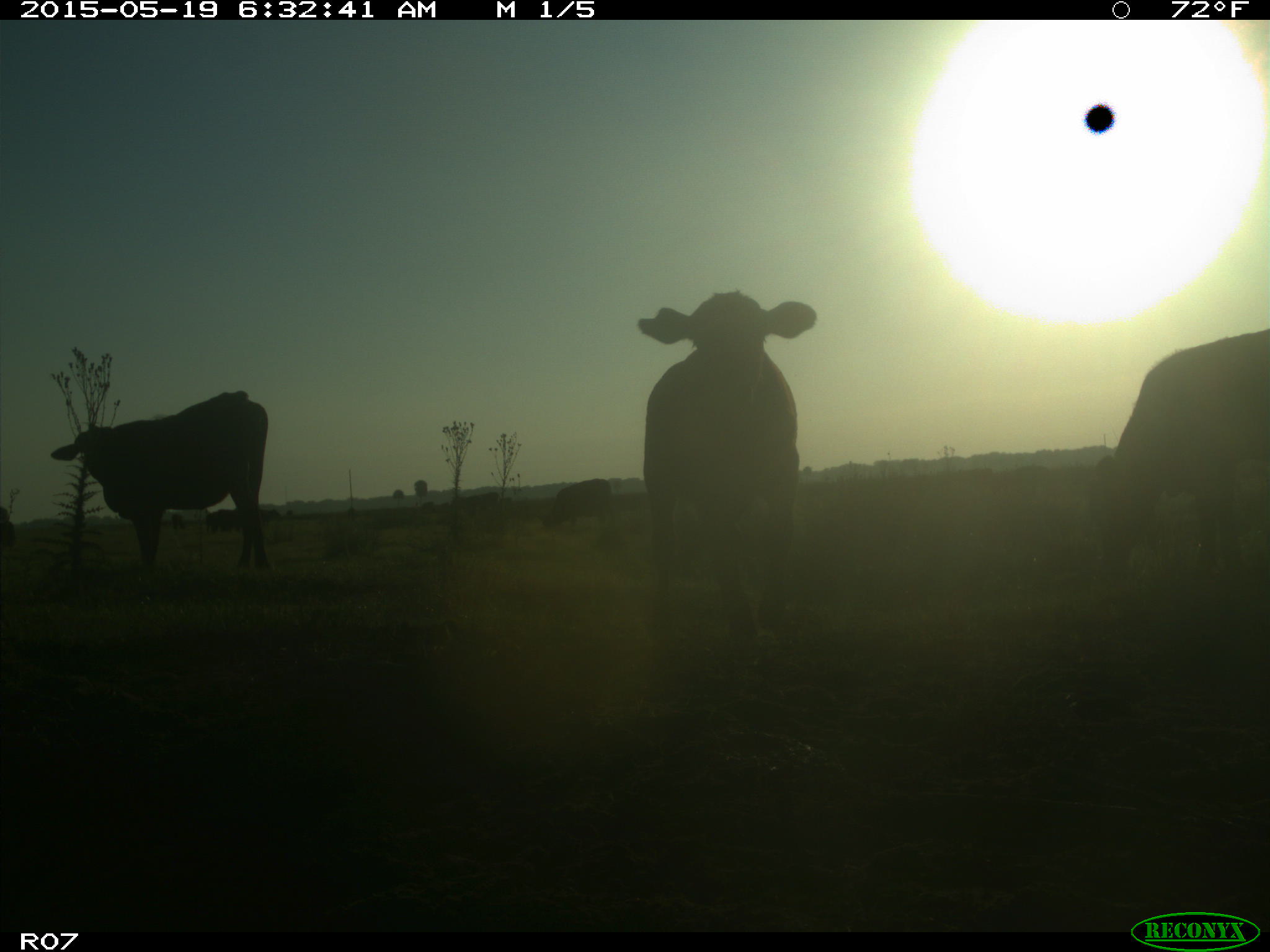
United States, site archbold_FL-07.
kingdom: Animalia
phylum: Chordata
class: Mammalia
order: Artiodactyla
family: Bovidae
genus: Bos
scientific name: Bos taurus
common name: domestic cow